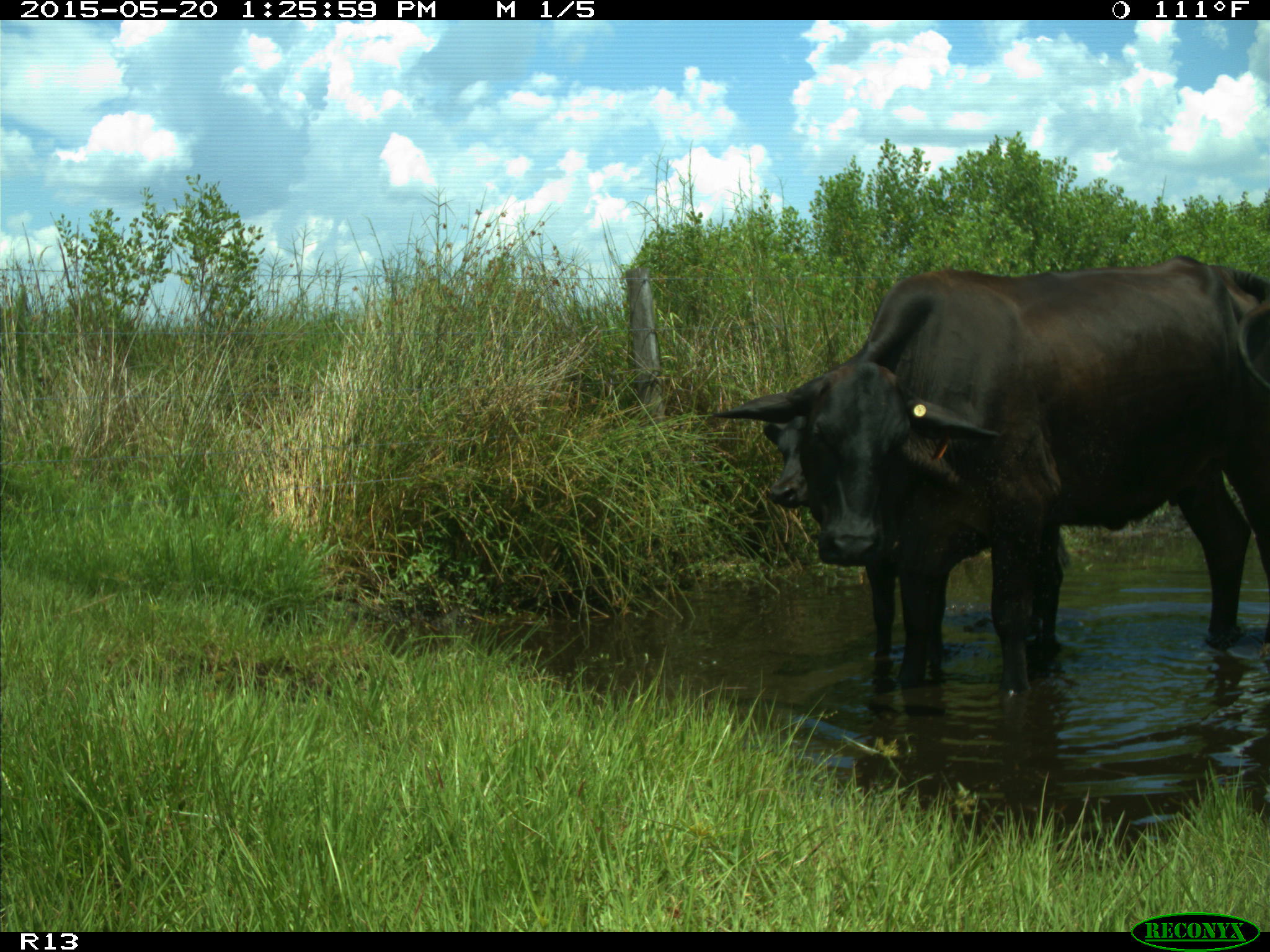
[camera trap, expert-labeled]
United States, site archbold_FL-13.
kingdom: Animalia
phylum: Chordata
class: Mammalia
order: Artiodactyla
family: Bovidae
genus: Bos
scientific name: Bos taurus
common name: domestic cow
Bos taurus (domestic cow).